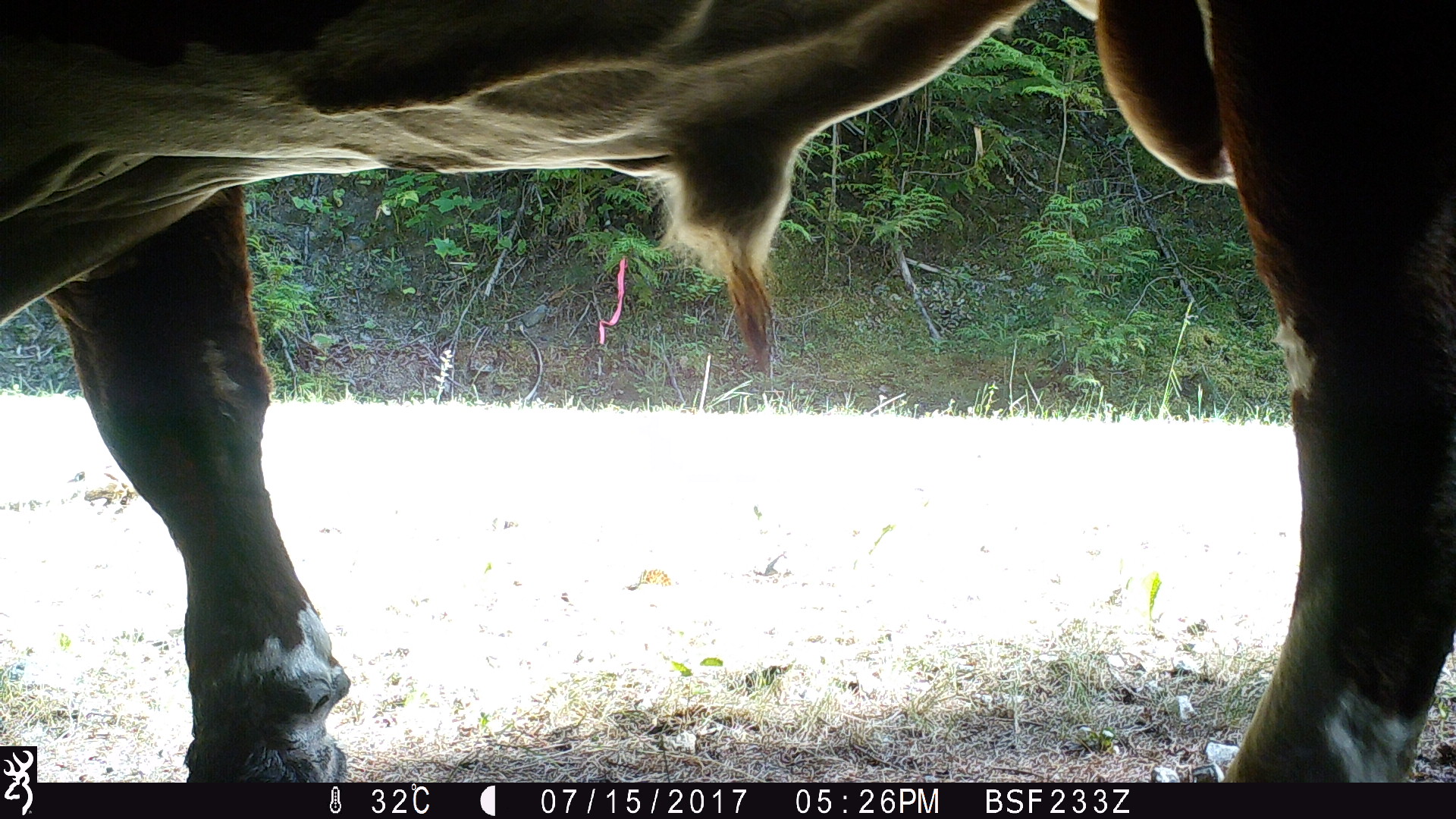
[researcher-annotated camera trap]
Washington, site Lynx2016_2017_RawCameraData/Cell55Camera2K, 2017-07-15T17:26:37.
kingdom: Animalia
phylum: Chordata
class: Mammalia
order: Artiodactyla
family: Bovidae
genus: Bos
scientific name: Bos taurus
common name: domestic cattle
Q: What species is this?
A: Domestic cattle (Bos taurus).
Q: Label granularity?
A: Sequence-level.